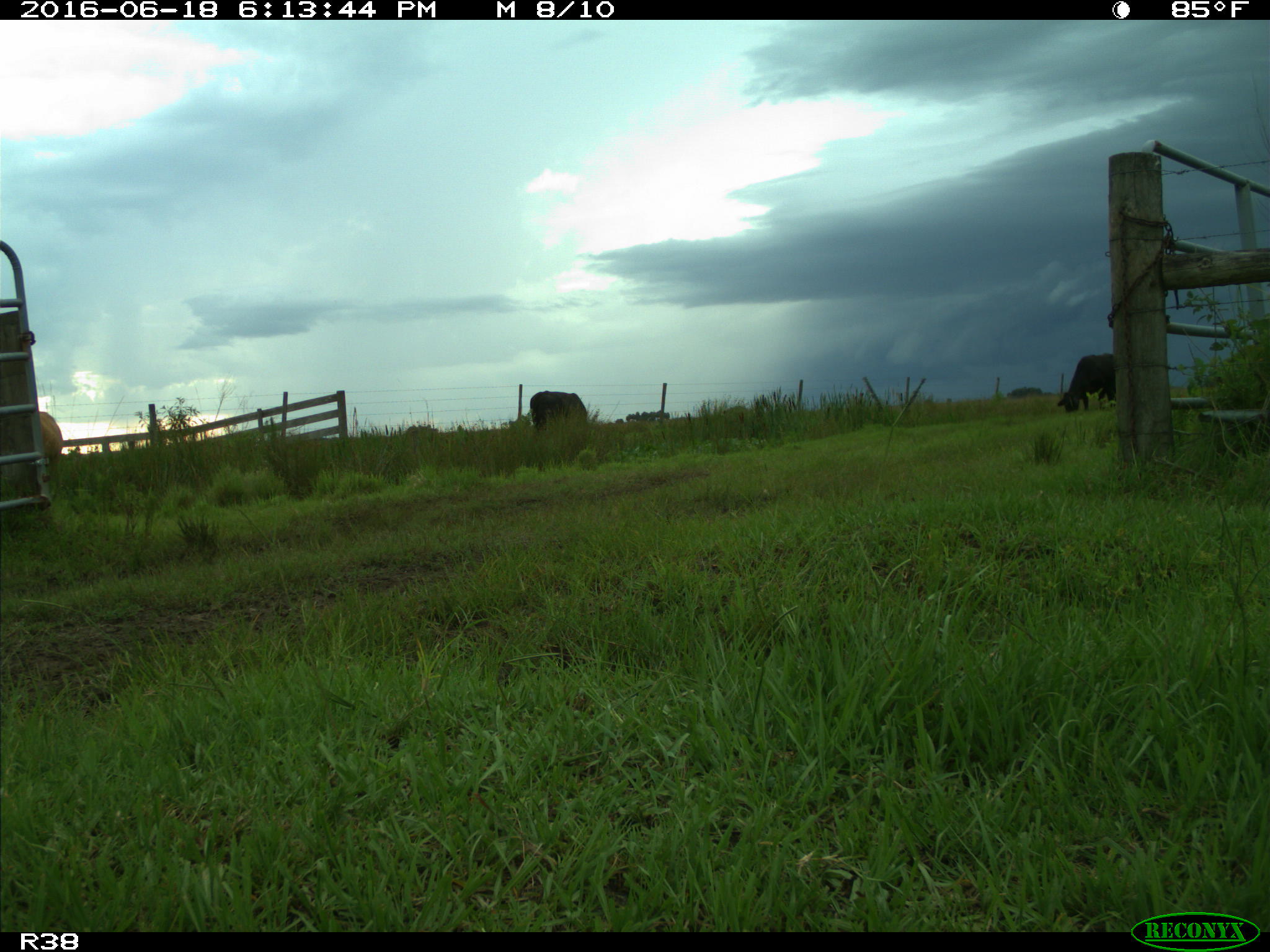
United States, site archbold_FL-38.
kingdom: Animalia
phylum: Chordata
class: Mammalia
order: Artiodactyla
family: Bovidae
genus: Bos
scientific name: Bos taurus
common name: domestic cow